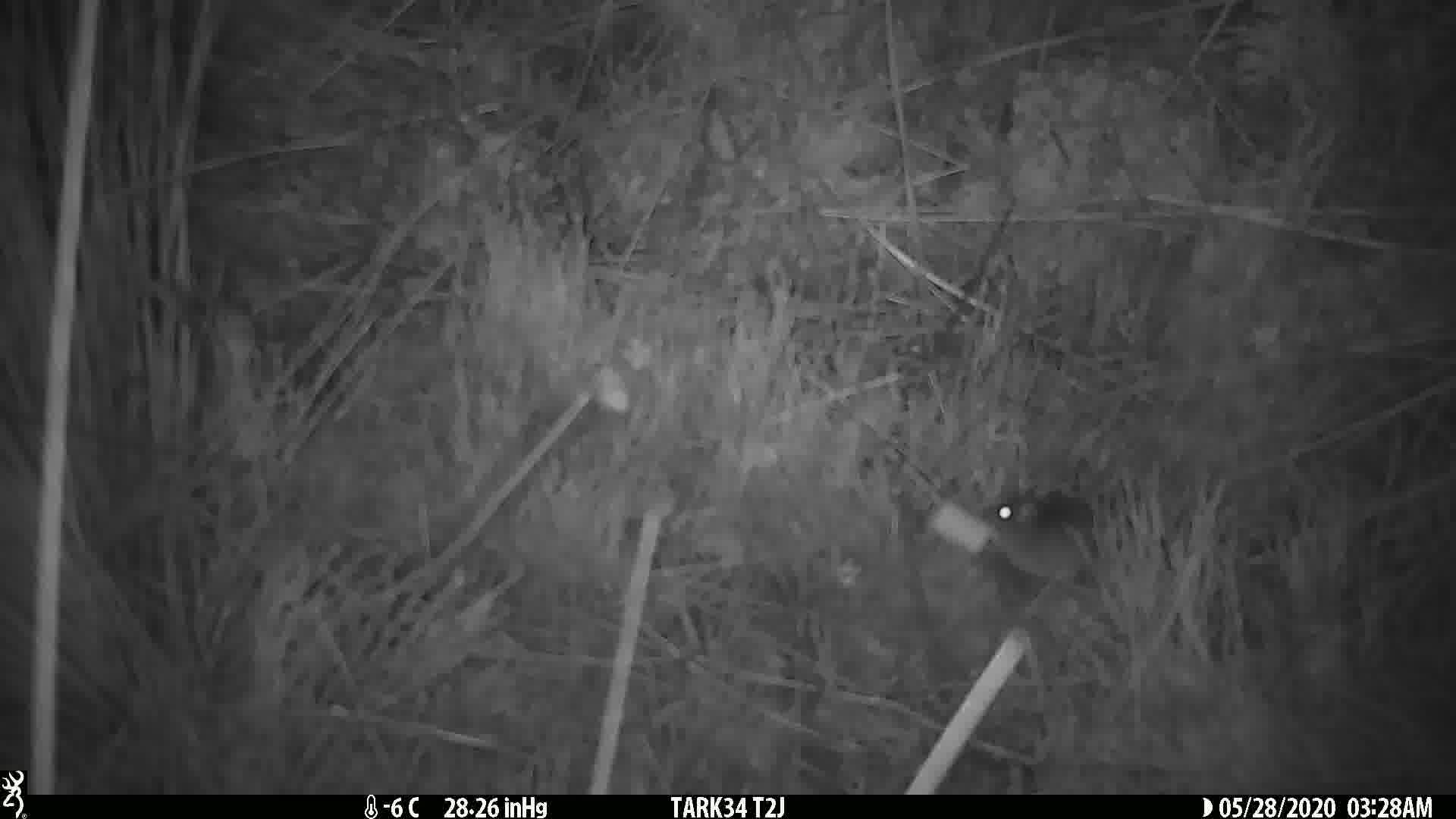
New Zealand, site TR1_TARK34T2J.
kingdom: Animalia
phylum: Chordata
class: Mammalia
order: Rodentia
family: Muridae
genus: Mus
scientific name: Mus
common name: mouse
Mouse (Mus).